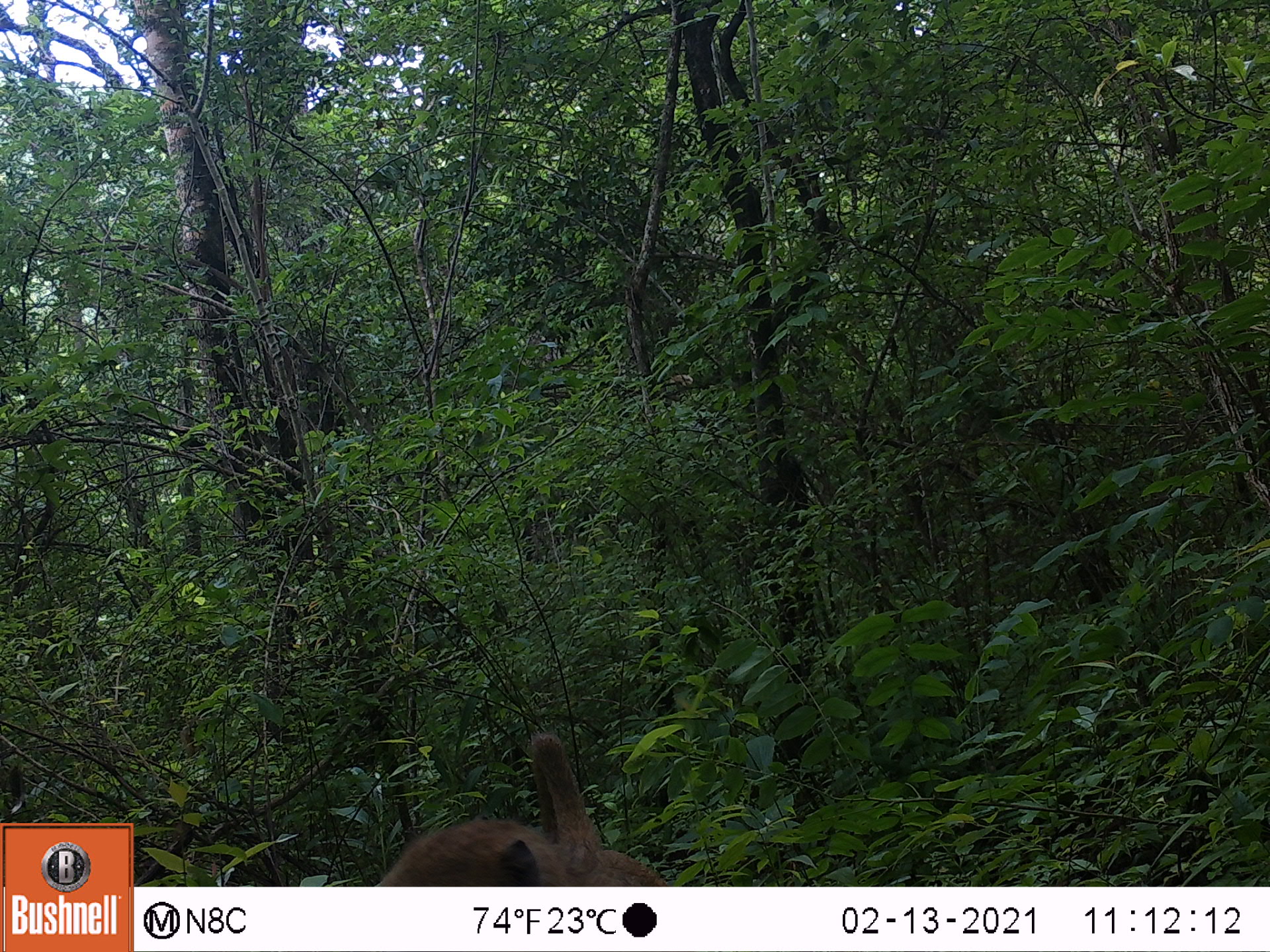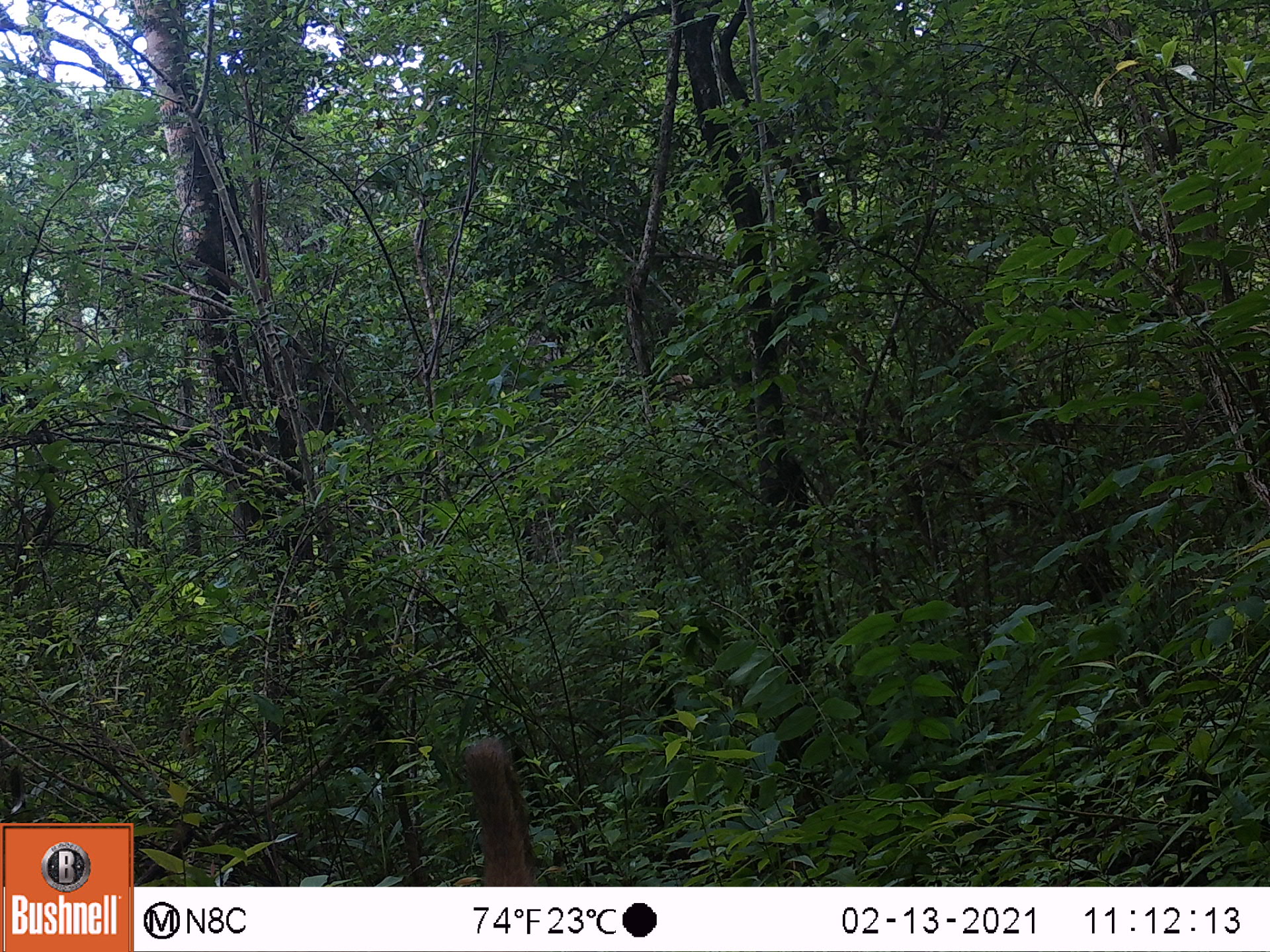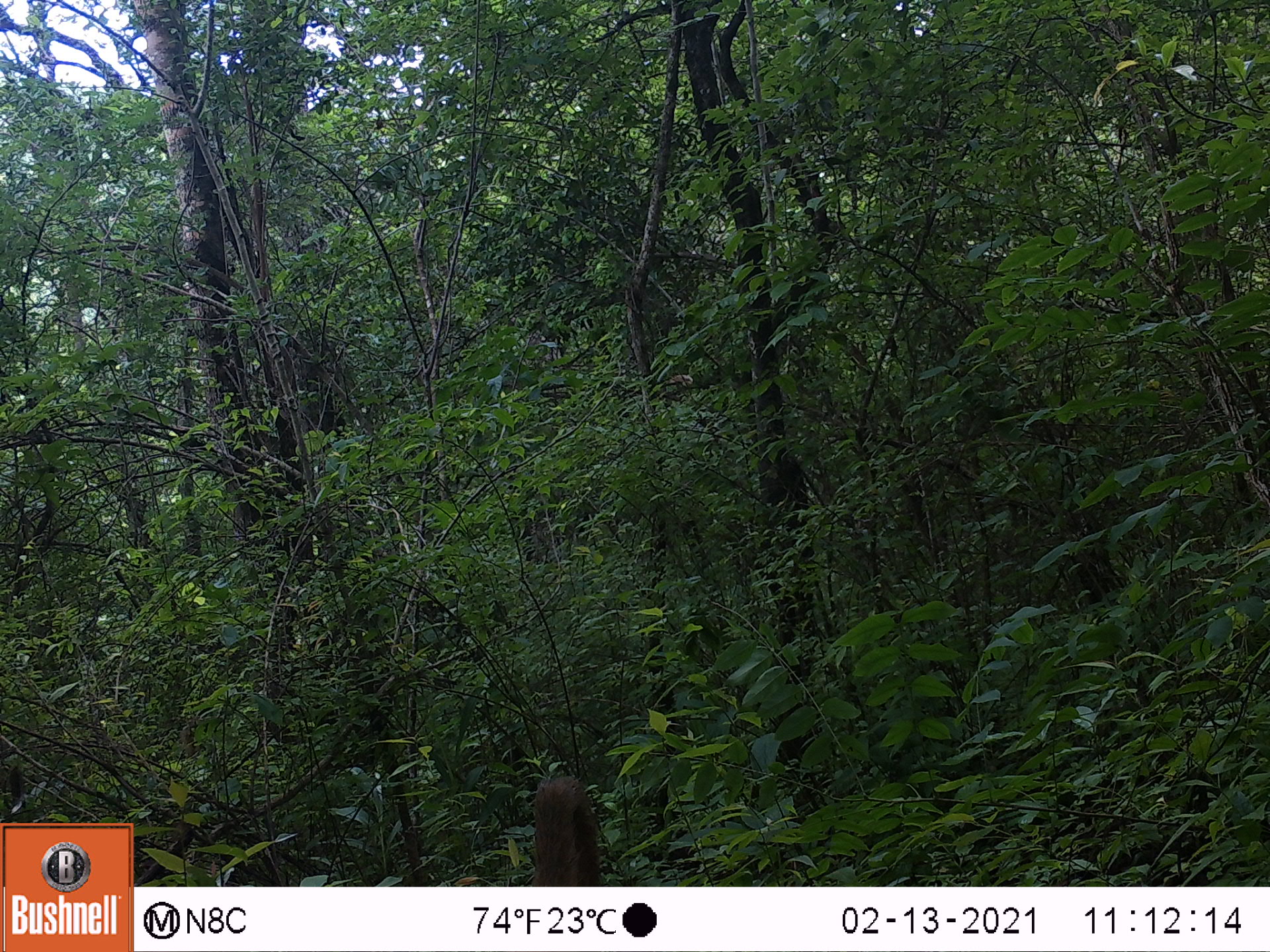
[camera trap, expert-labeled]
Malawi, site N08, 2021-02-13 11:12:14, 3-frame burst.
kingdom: Animalia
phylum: Chordata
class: Mammalia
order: Primates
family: Cercopithecidae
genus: Papio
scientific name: Papio cynocephalus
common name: yellow baboon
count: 1